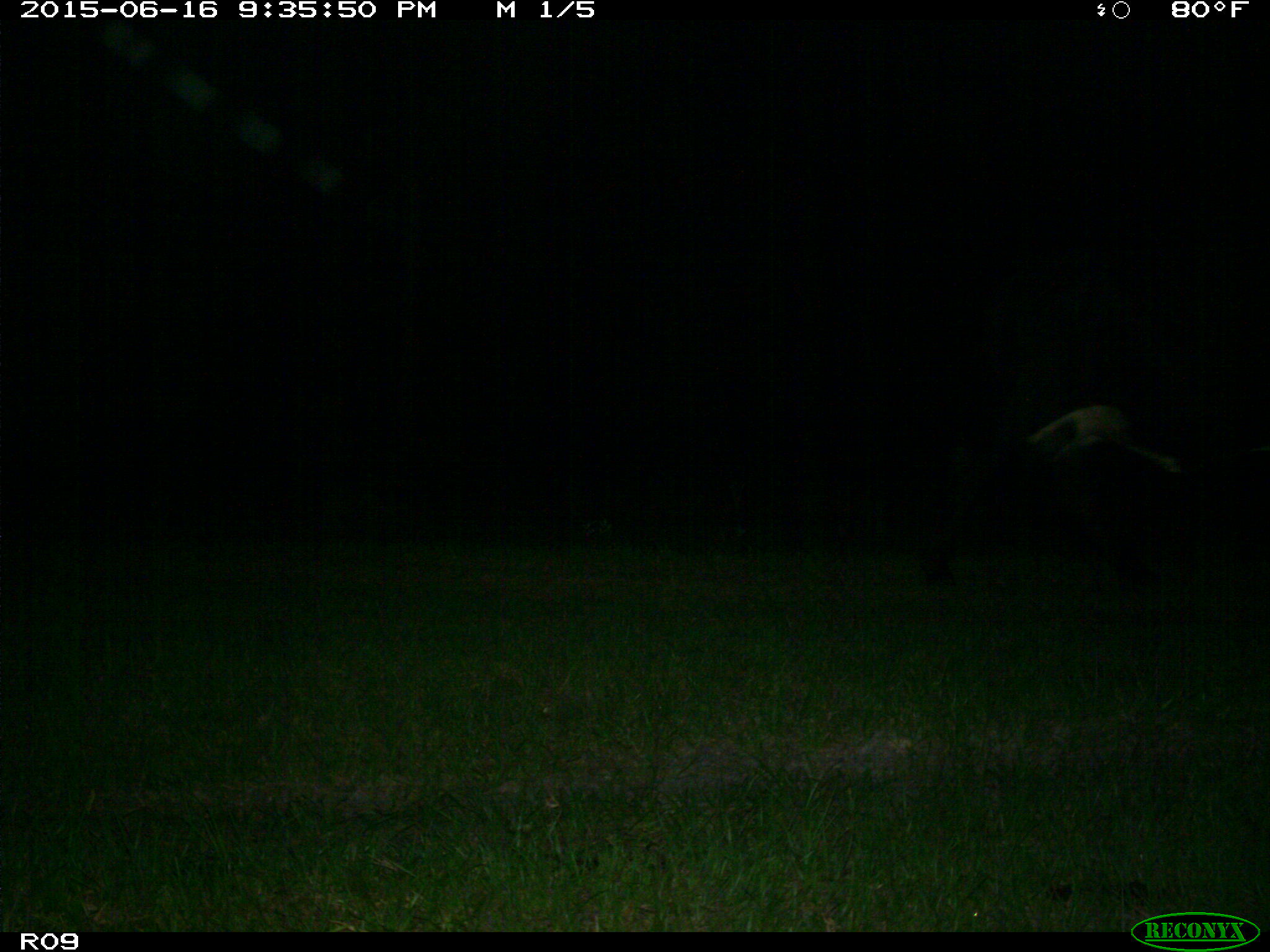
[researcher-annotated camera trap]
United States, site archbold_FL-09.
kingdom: Animalia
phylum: Chordata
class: Mammalia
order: Artiodactyla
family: Bovidae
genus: Bos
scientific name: Bos taurus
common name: domestic cow